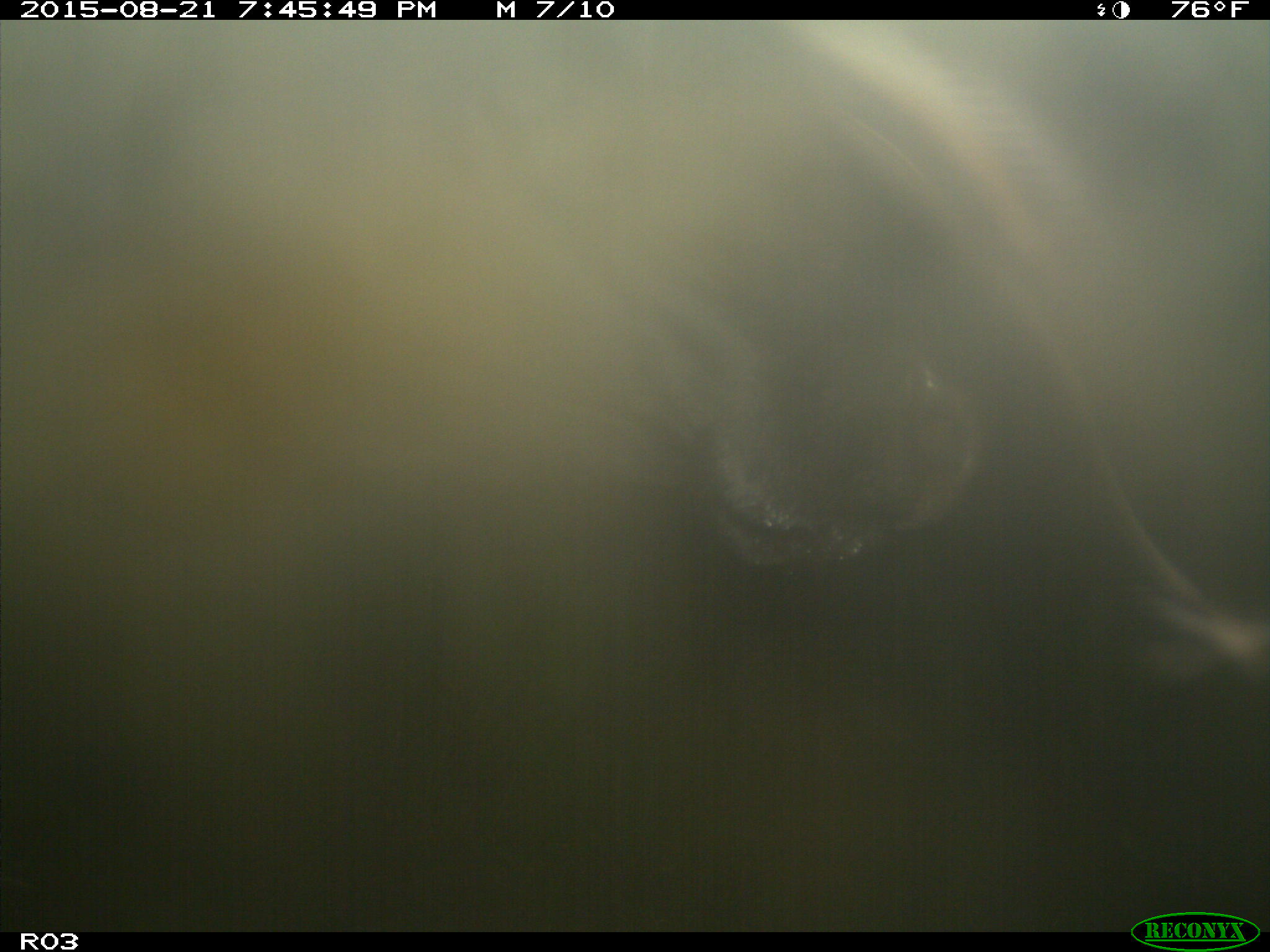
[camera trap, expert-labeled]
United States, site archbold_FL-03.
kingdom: Animalia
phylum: Chordata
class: Mammalia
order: Artiodactyla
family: Bovidae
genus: Bos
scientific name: Bos taurus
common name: domestic cow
Bos taurus (domestic cow).